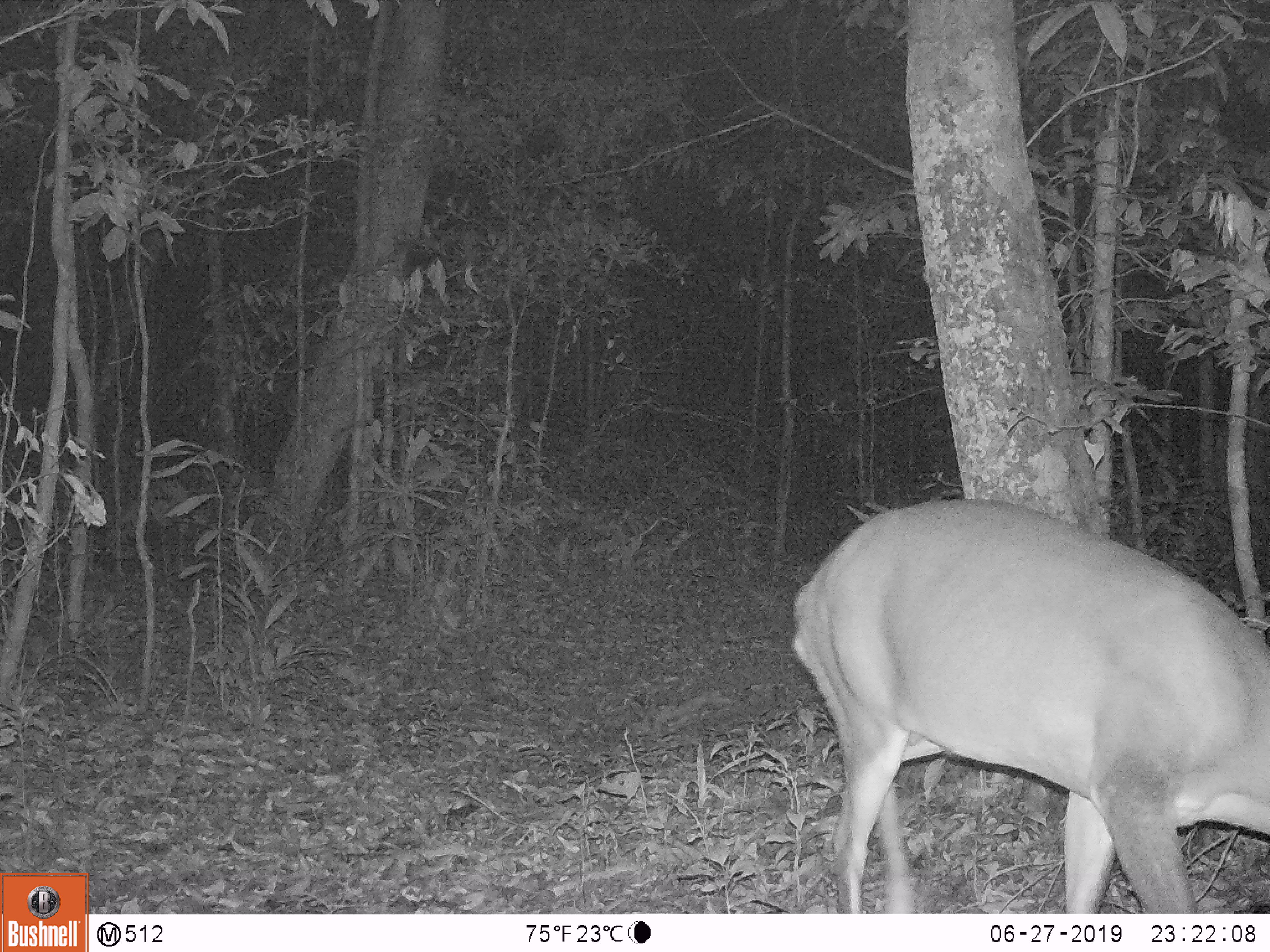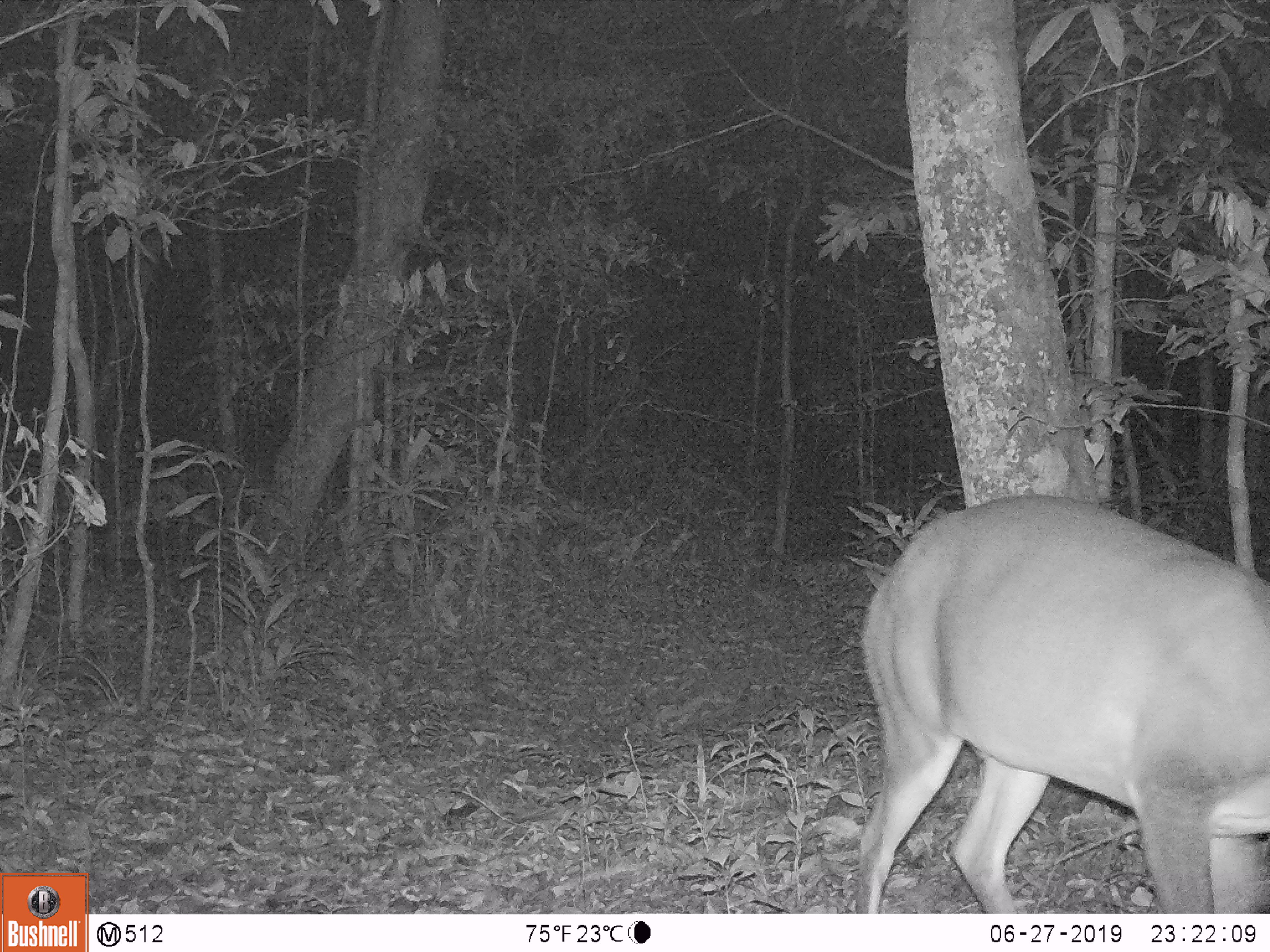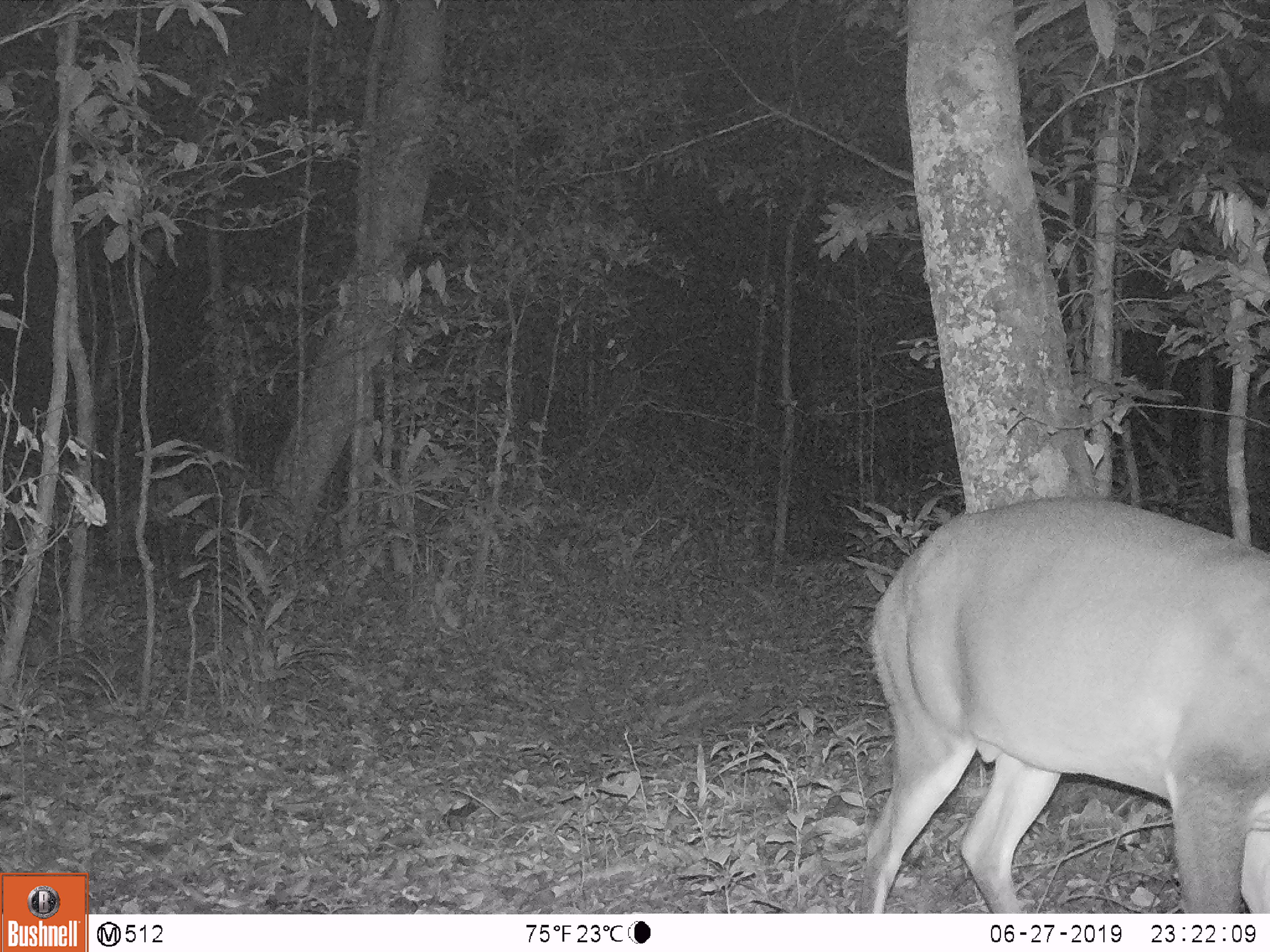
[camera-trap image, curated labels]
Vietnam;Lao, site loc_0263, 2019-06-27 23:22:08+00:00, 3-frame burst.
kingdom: Animalia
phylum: Chordata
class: Mammalia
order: Artiodactyla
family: Cervidae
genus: Muntiacus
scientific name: Muntiacus vuquangensis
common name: large-antlered muntjac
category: large antlered muntjac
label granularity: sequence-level